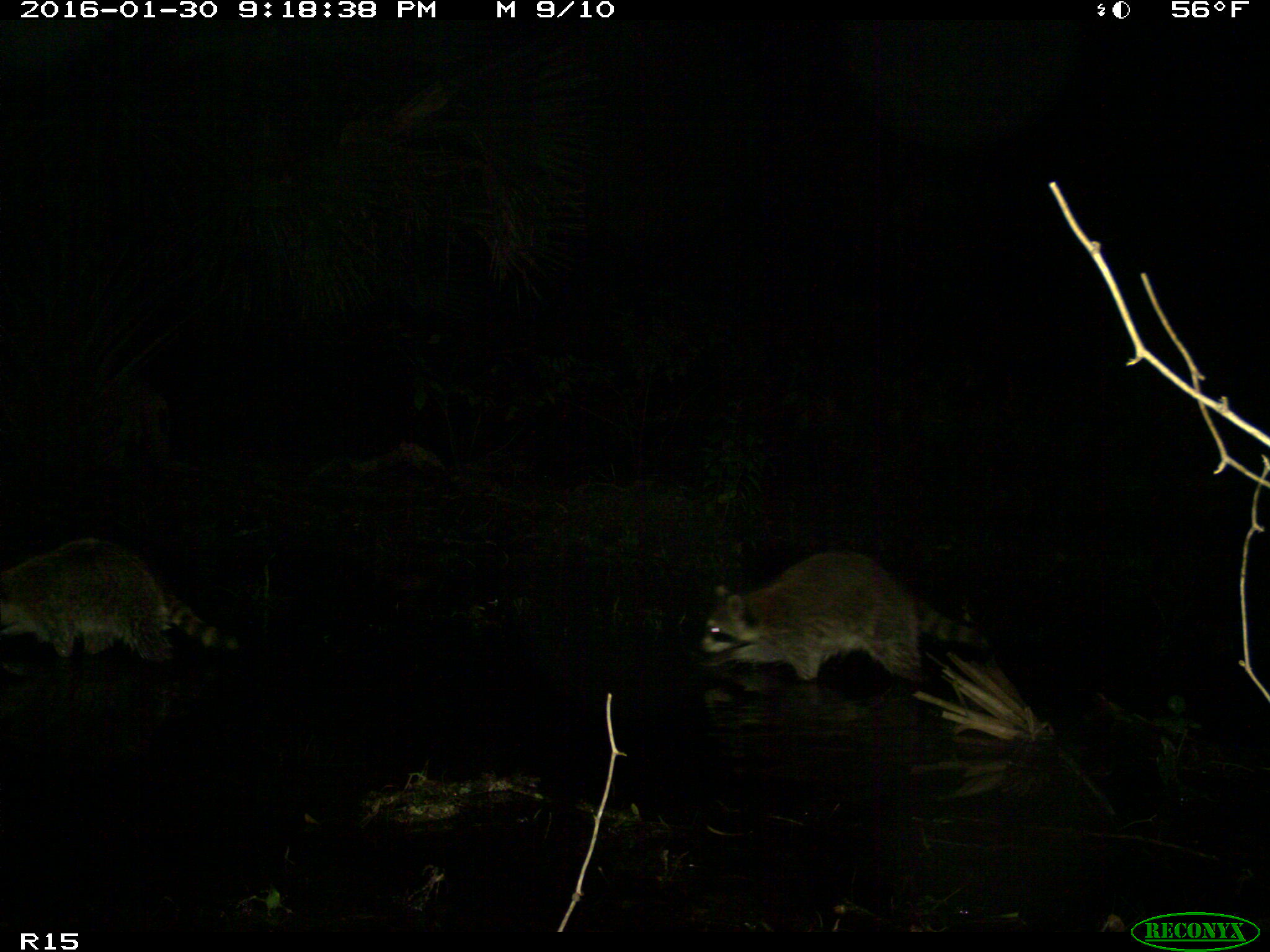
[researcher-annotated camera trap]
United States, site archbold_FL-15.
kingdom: Animalia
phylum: Chordata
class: Mammalia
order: Carnivora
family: Procyonidae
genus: Procyon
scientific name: Procyon lotor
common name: common raccoon